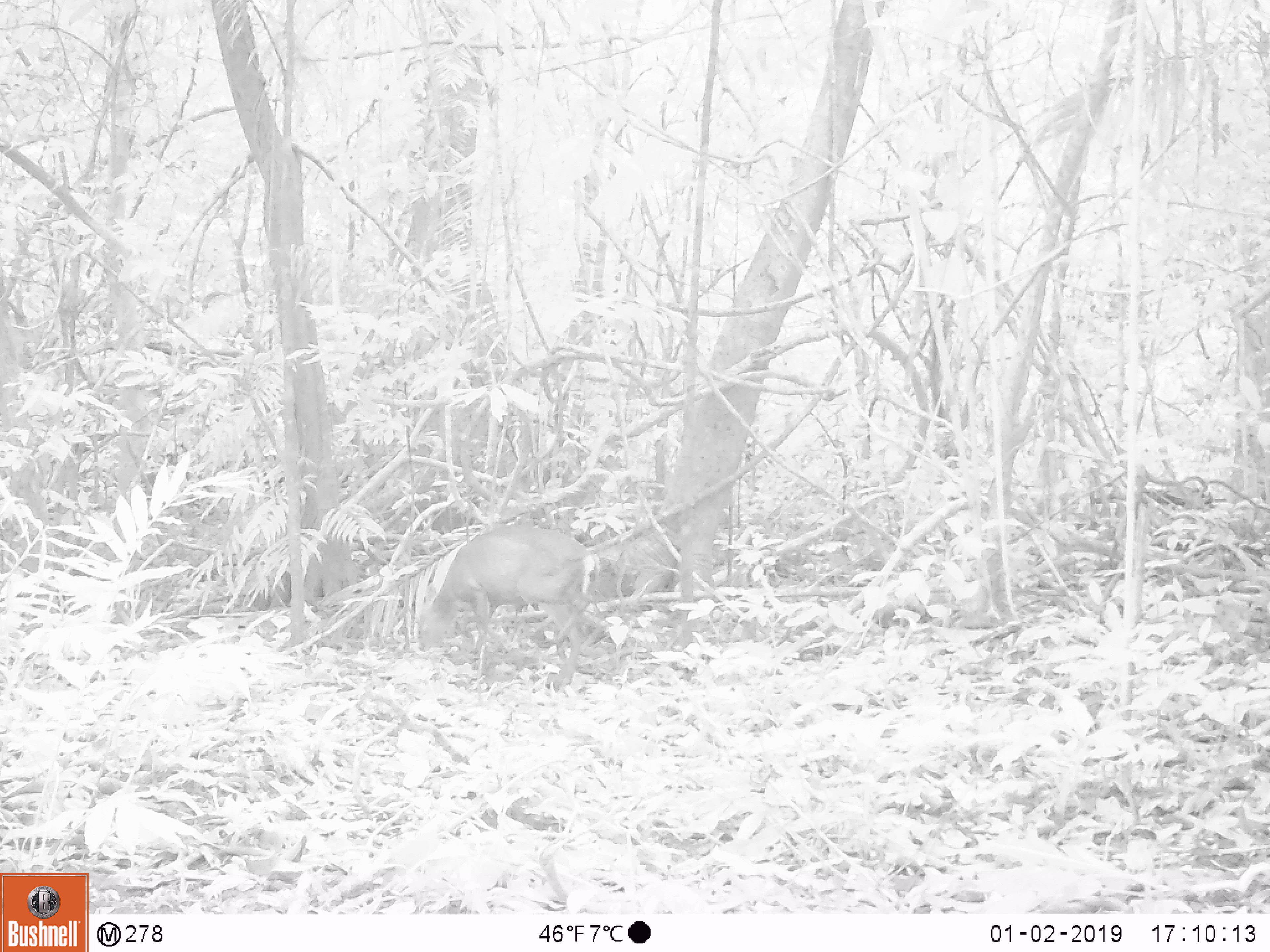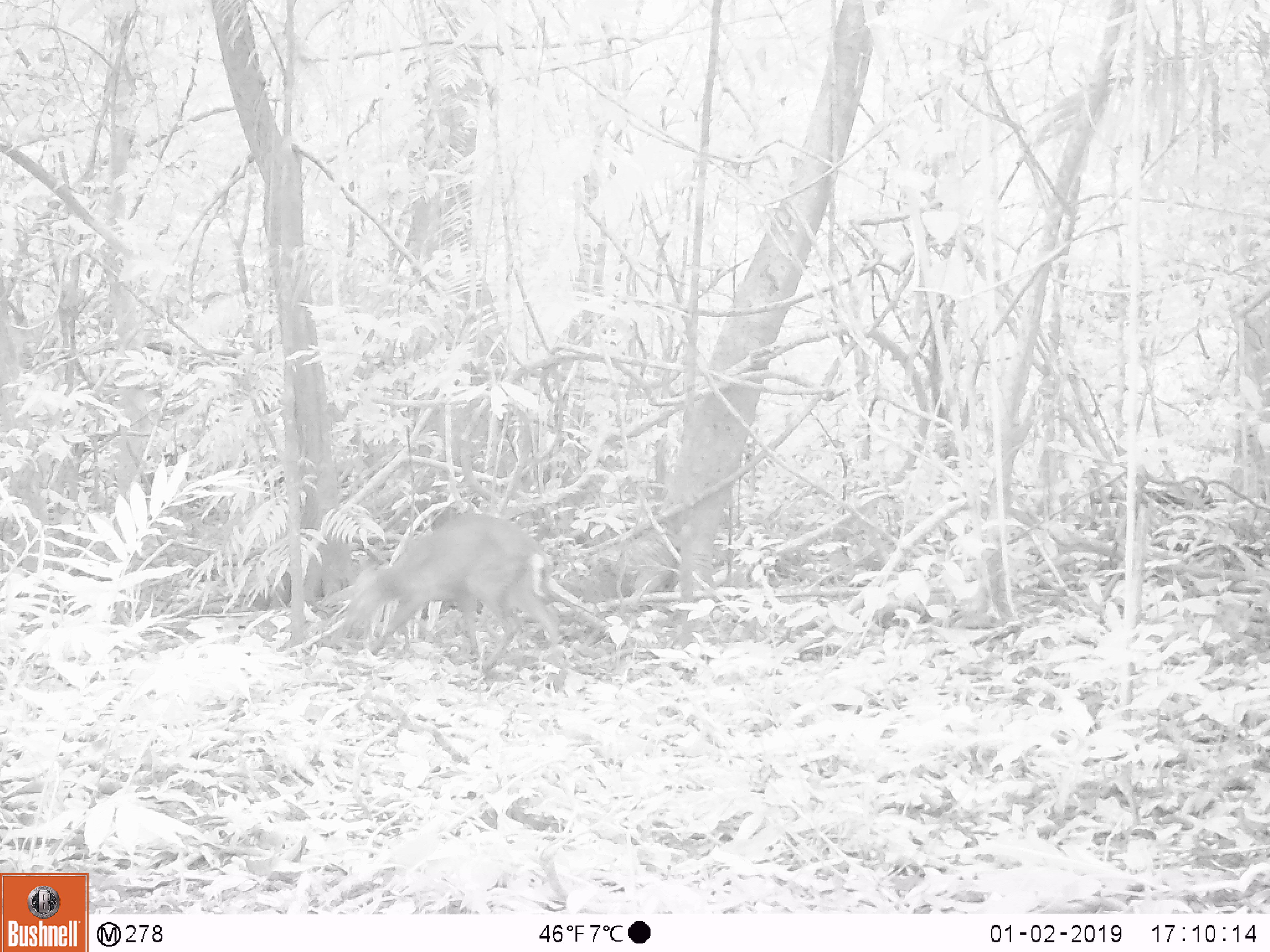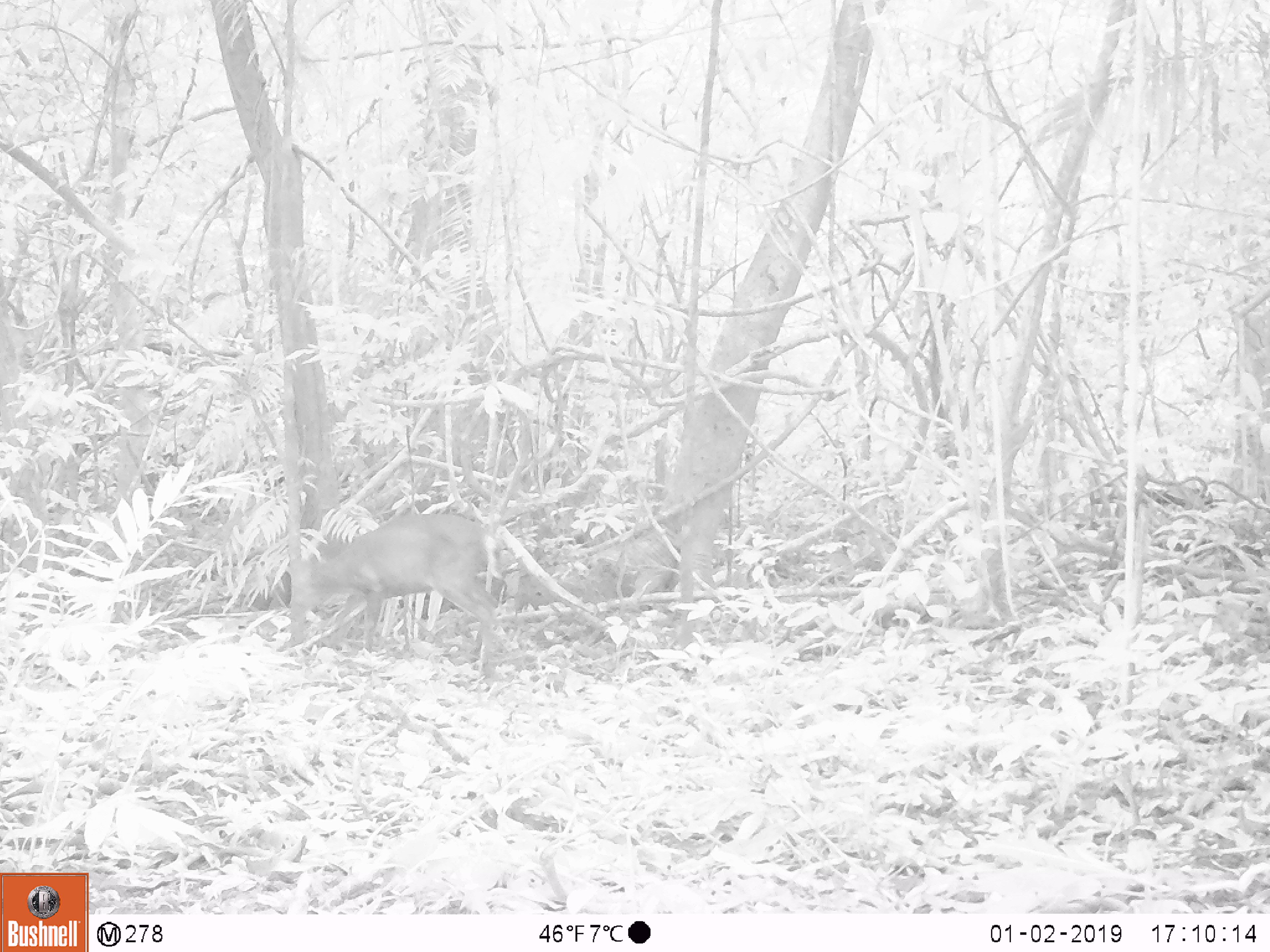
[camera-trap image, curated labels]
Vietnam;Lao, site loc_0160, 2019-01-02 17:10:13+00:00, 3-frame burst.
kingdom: Animalia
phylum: Chordata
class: Mammalia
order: Artiodactyla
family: Cervidae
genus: Muntiacus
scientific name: Muntiacus rooseveltorum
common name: roosevelt's muntjac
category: roosevelts muntjac group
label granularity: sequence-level